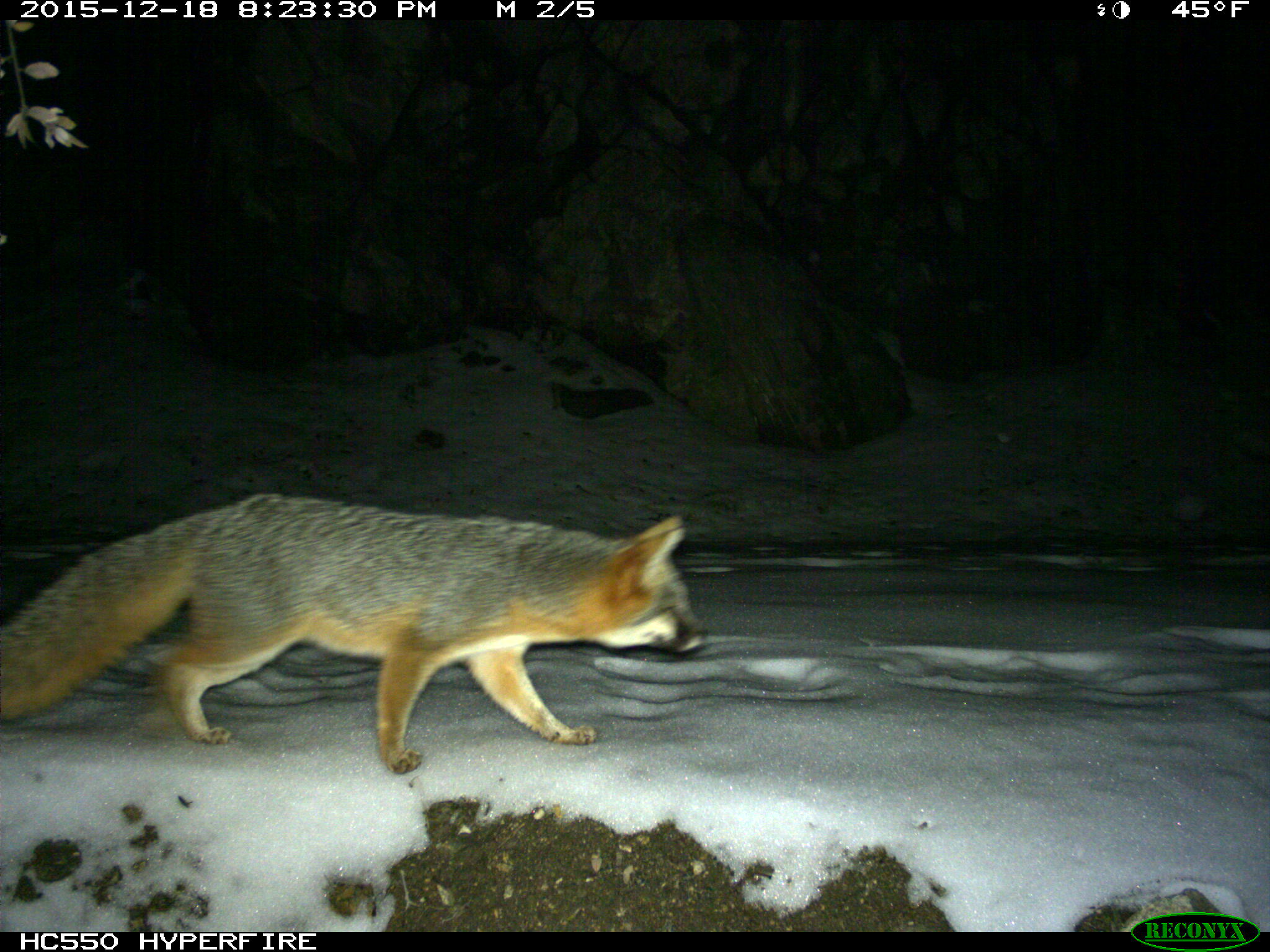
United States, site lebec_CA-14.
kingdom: Animalia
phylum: Chordata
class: Mammalia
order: Carnivora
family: Canidae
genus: Urocyon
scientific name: Urocyon cinereoargenteus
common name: gray fox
Urocyon cinereoargenteus (gray fox).